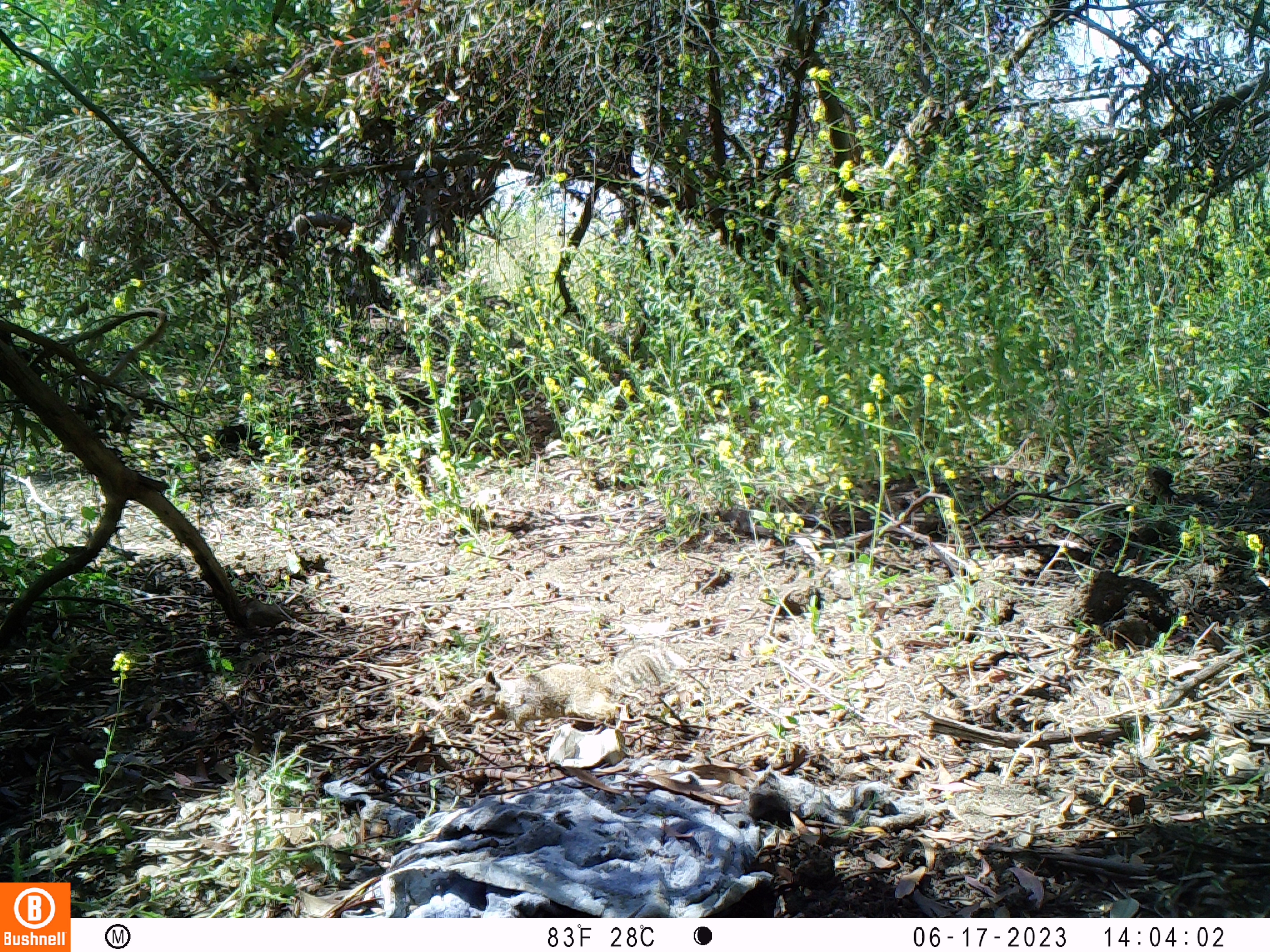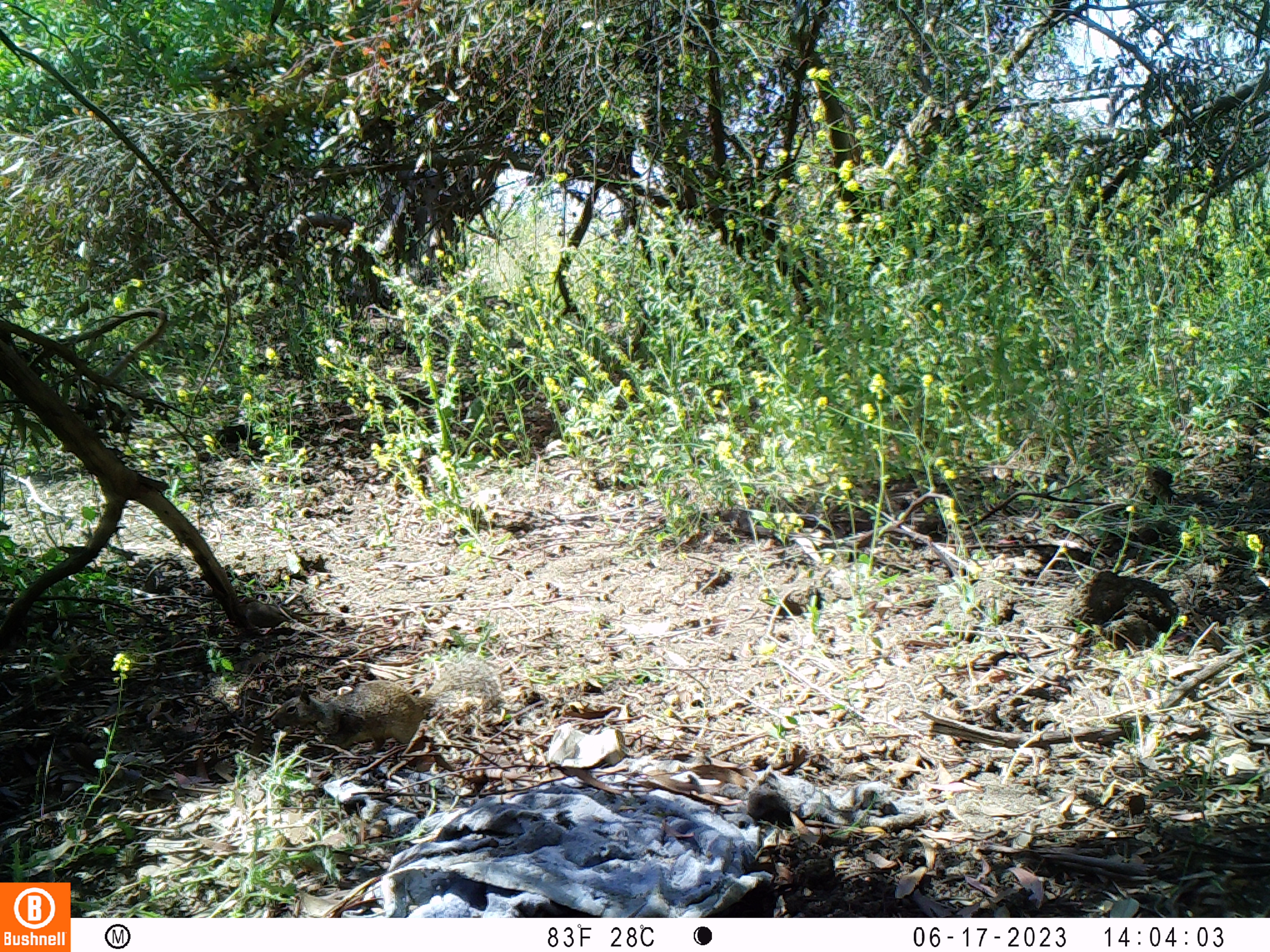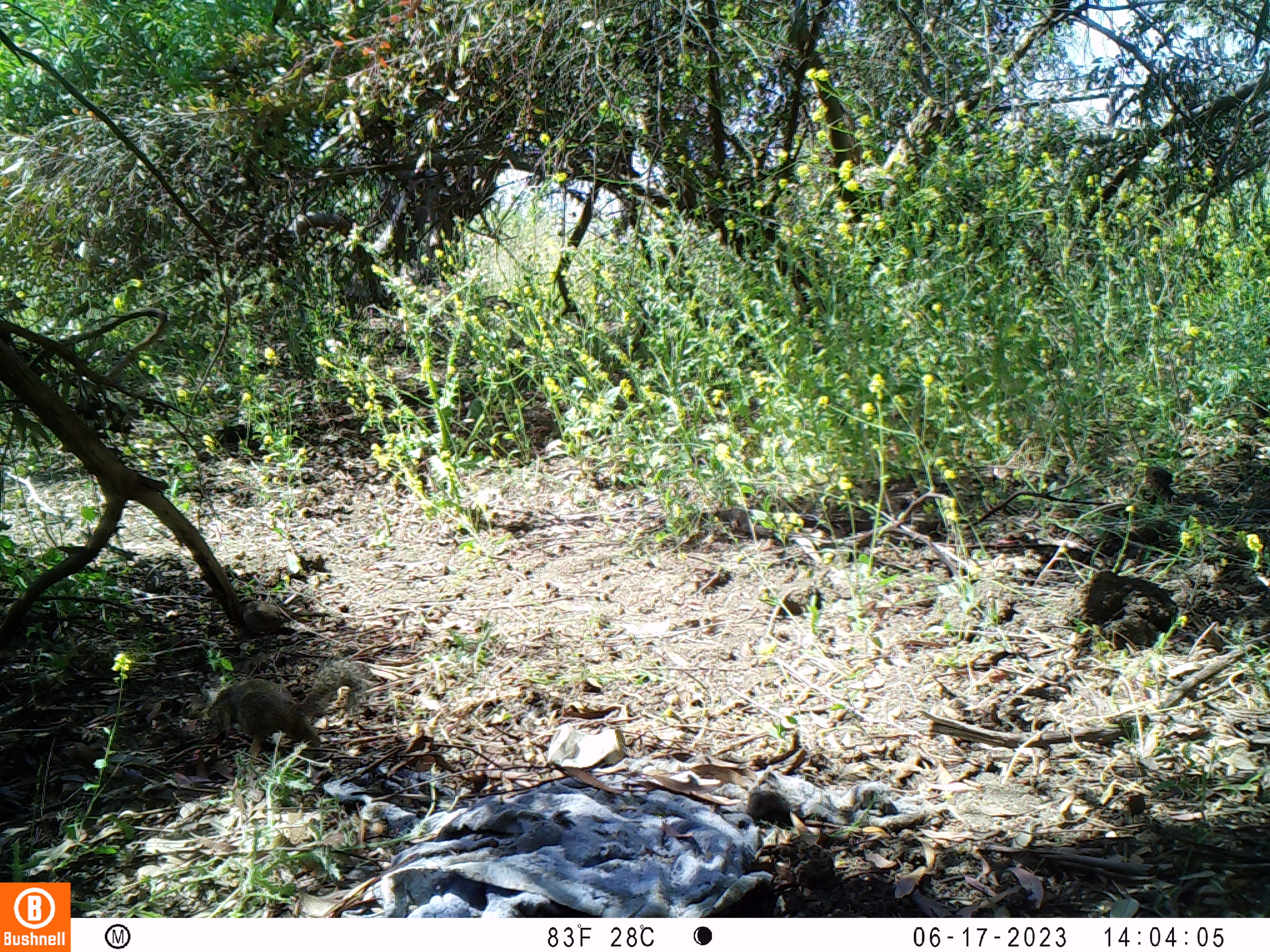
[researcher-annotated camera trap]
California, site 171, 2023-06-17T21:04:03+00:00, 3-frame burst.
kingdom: Animalia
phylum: Chordata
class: Mammalia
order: Rodentia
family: Sciuridae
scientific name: Sciuridae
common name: squirrel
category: unknown squirrel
Unknown squirrel (squirrel) (Sciuridae).